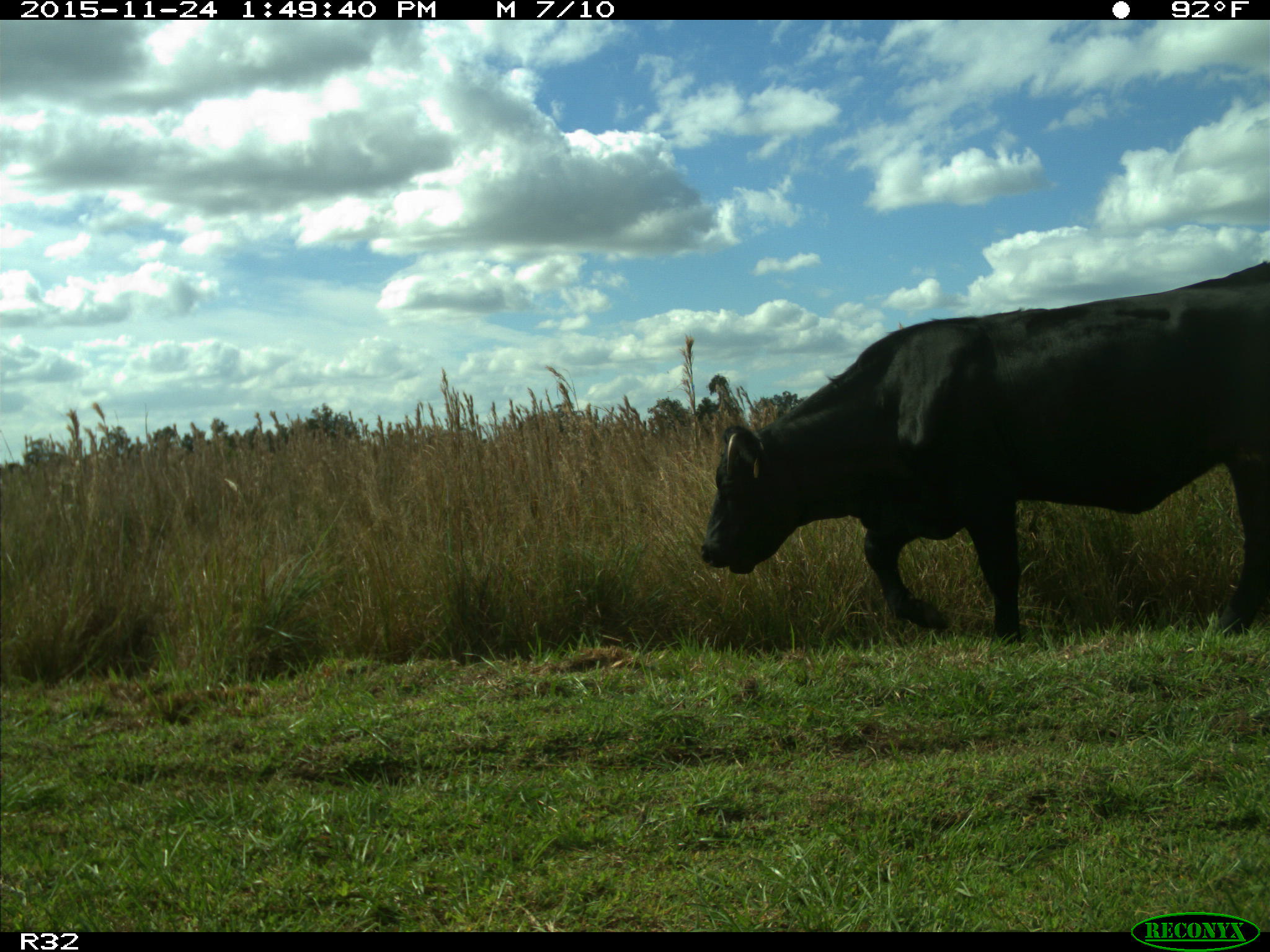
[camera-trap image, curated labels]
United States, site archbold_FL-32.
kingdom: Animalia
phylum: Chordata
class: Mammalia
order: Artiodactyla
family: Bovidae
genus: Bos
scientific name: Bos taurus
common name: domestic cow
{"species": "Bos taurus (domestic cow)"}